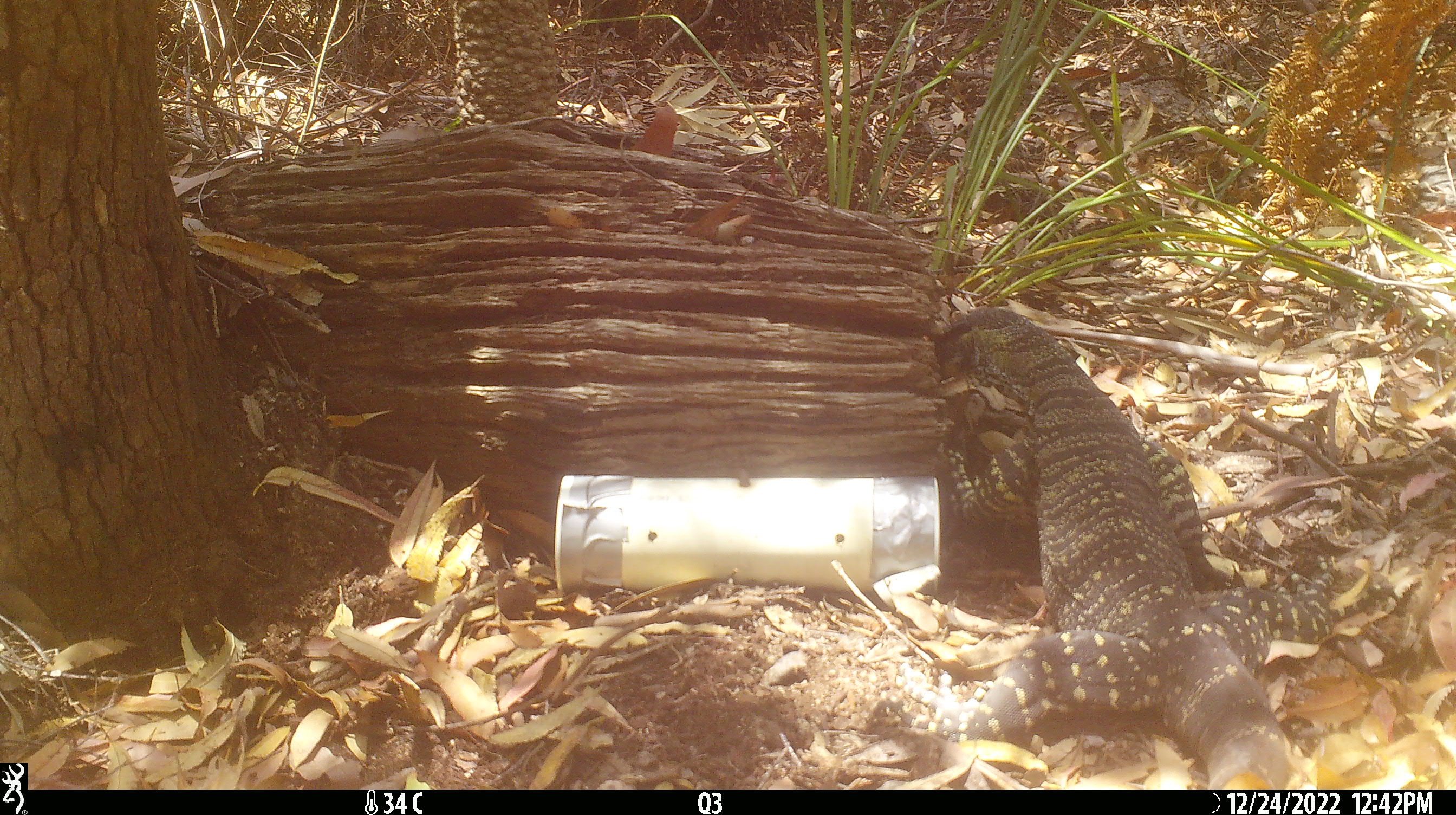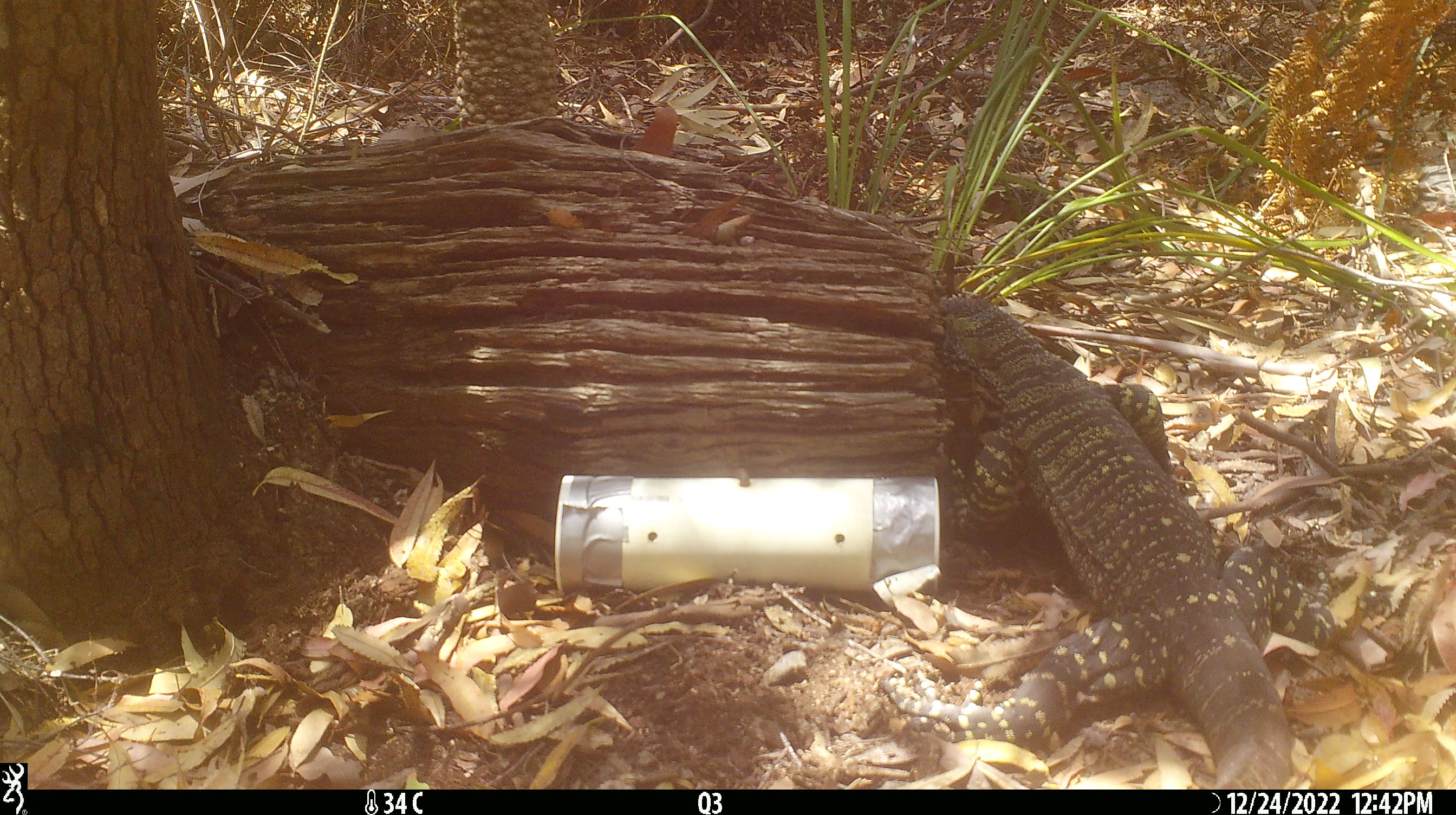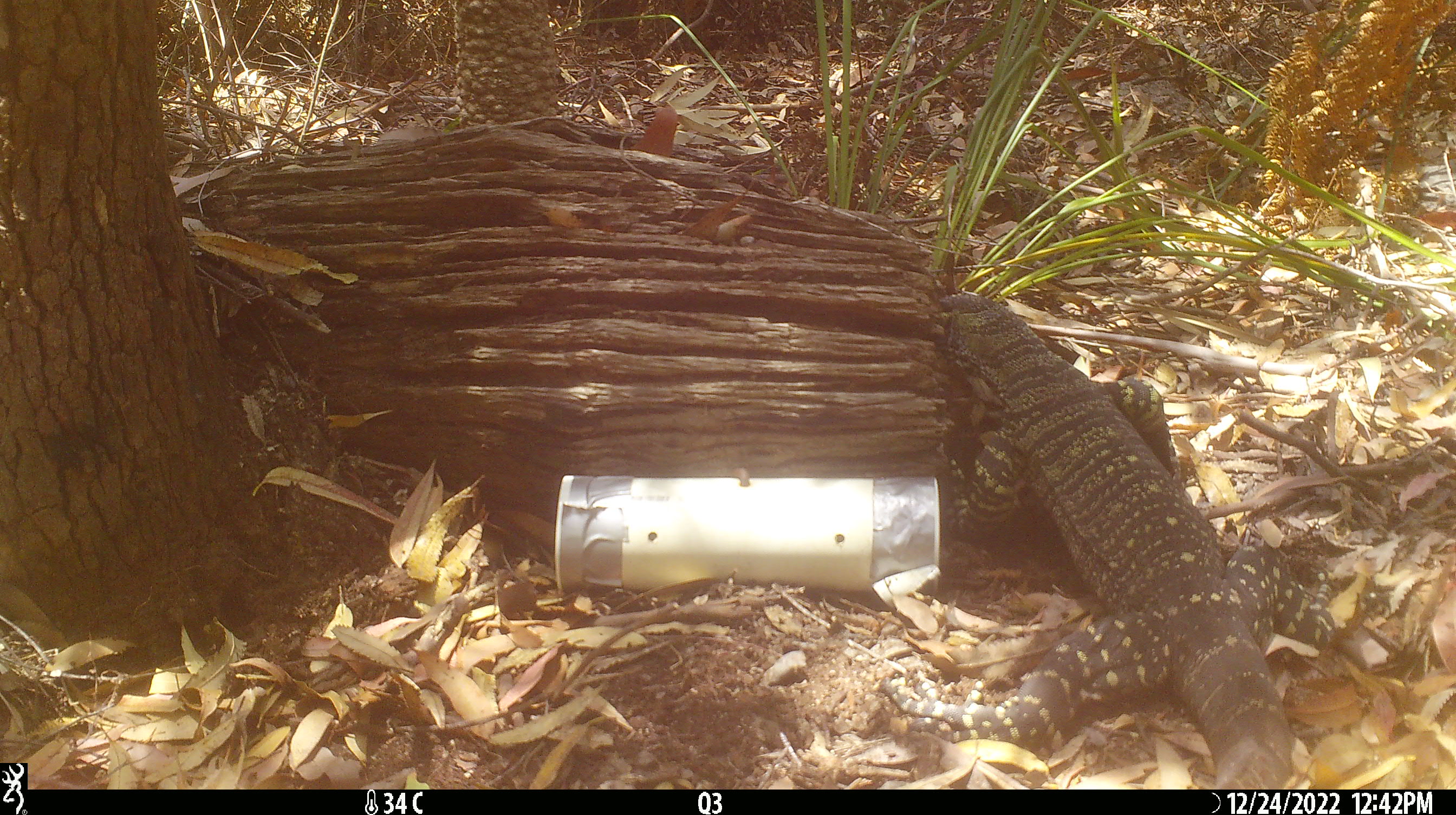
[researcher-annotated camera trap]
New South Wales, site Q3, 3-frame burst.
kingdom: Animalia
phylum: Chordata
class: Reptilia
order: Squamata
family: Varanidae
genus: Varanus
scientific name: Varanus varius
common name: lace monitor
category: goanna